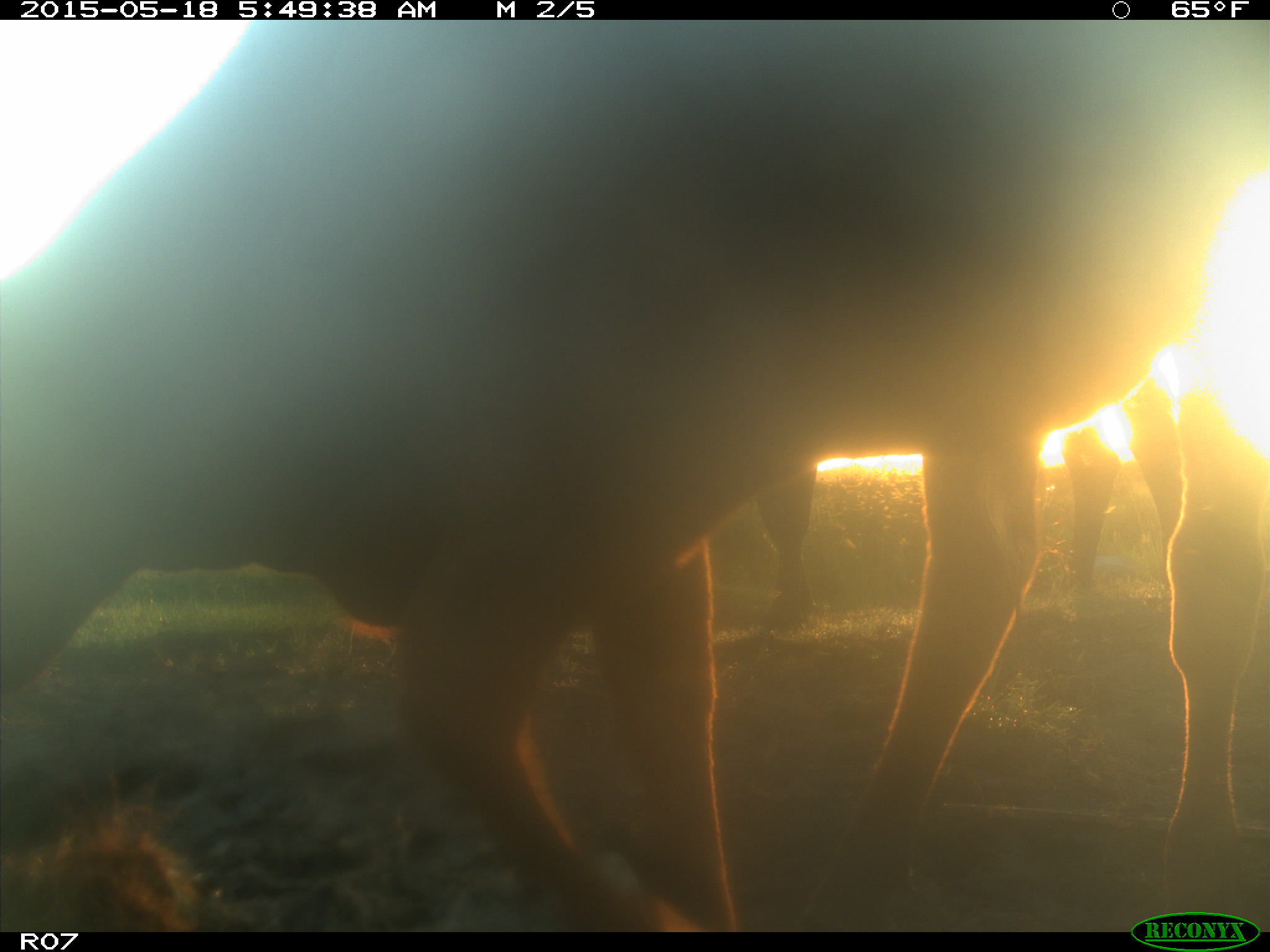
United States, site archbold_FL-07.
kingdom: Animalia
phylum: Chordata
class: Mammalia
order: Artiodactyla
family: Bovidae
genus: Bos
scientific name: Bos taurus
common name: domestic cow